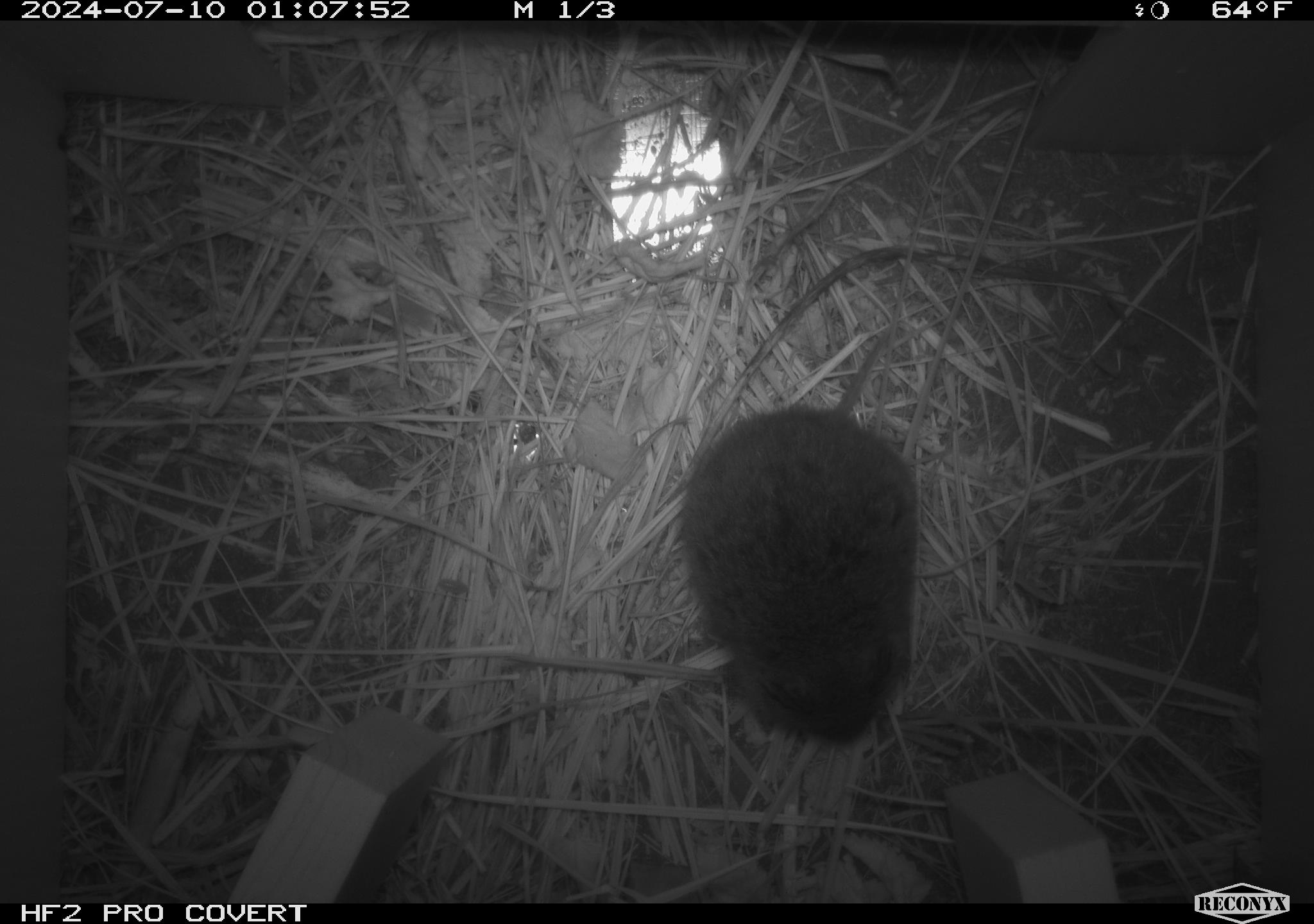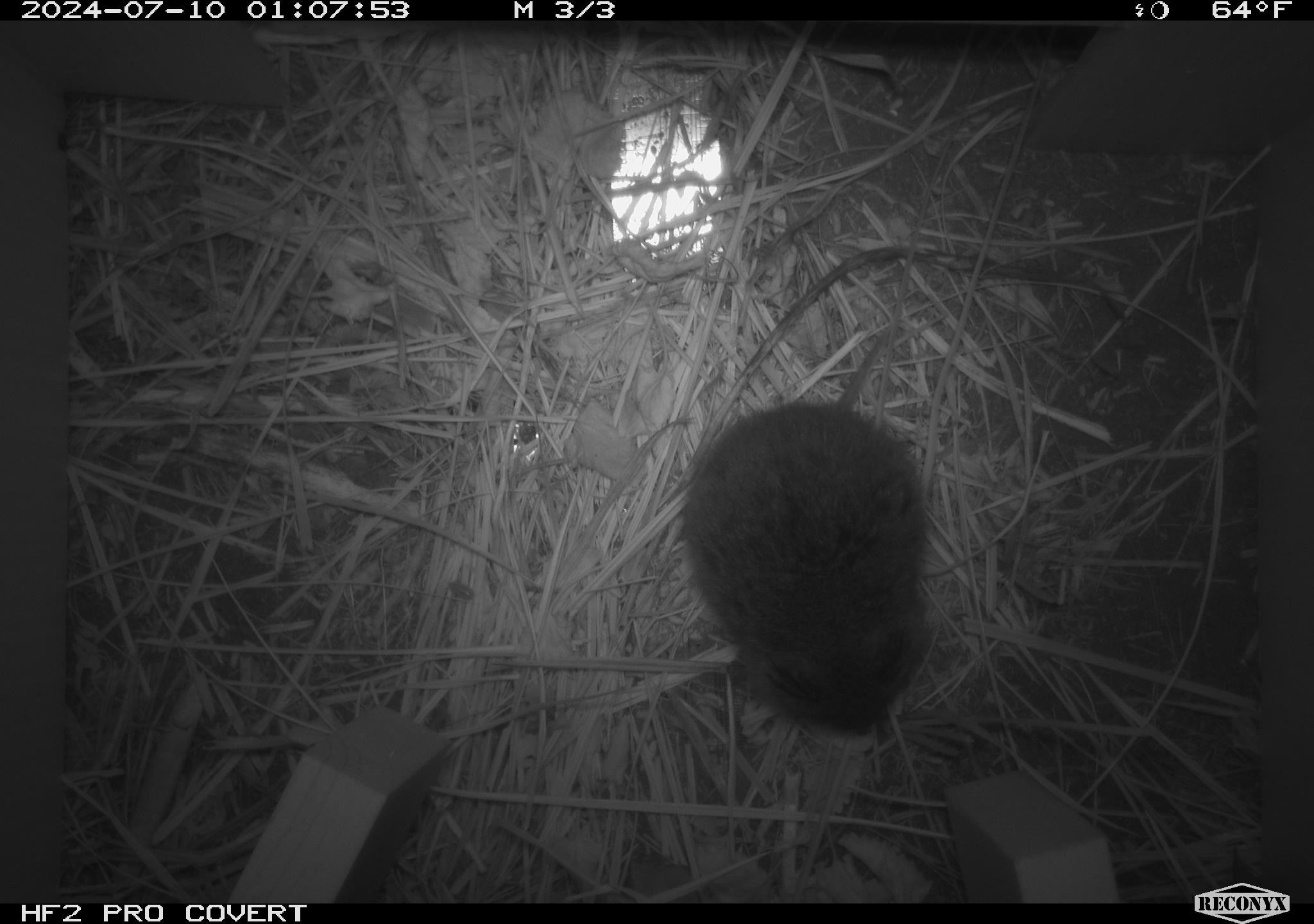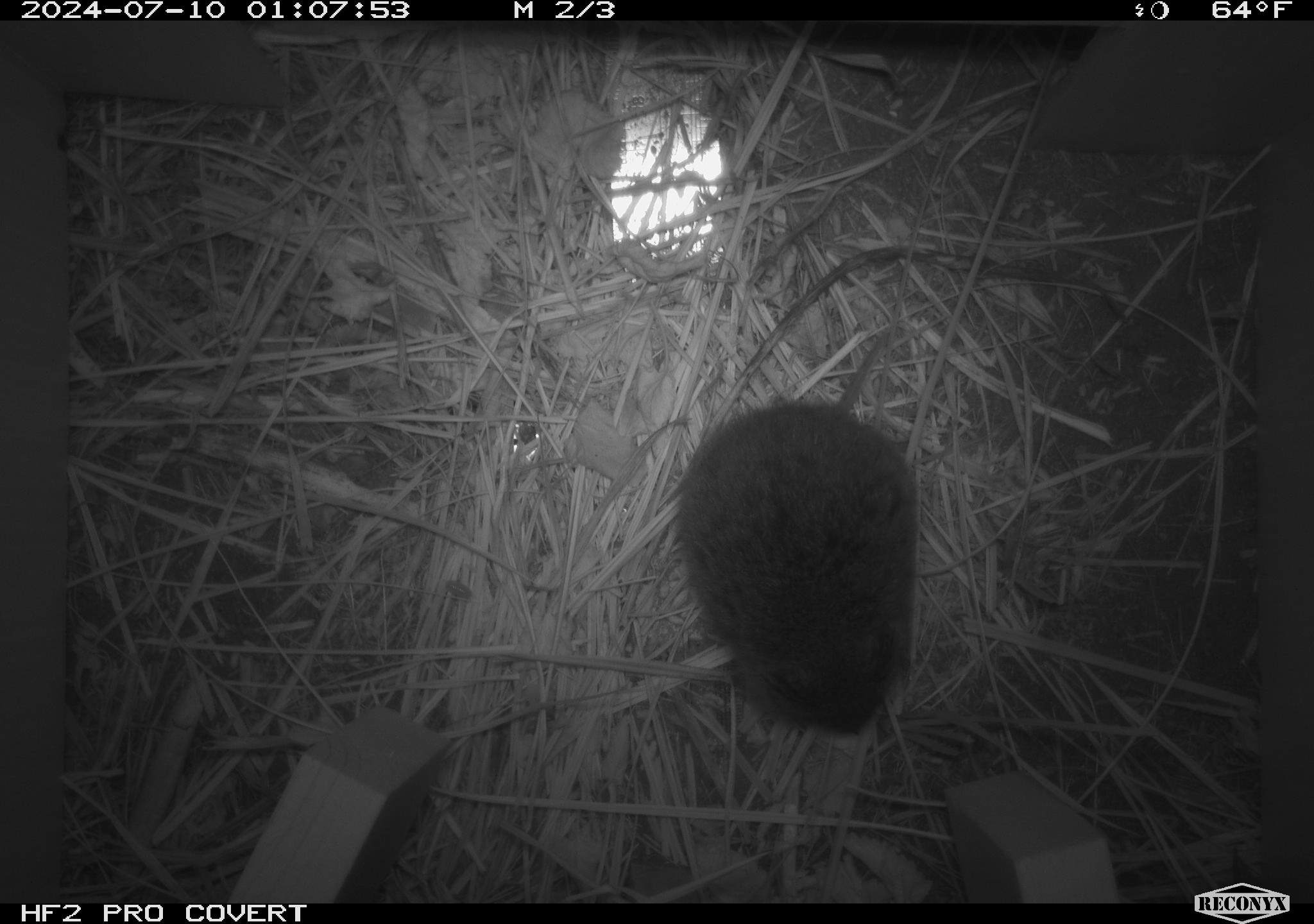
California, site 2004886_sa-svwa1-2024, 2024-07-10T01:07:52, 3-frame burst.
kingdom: Animalia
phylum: Chordata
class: Mammalia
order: Rodentia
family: Cricetidae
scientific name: Arvicolinae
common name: voles, lemmings, and muskrats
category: arvicolinae subfamily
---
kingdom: Animalia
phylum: Arthropoda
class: Malacostraca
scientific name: Malacostraca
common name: amphipods, crabs, isopods, krill, lobsters and shrimps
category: malacostracan